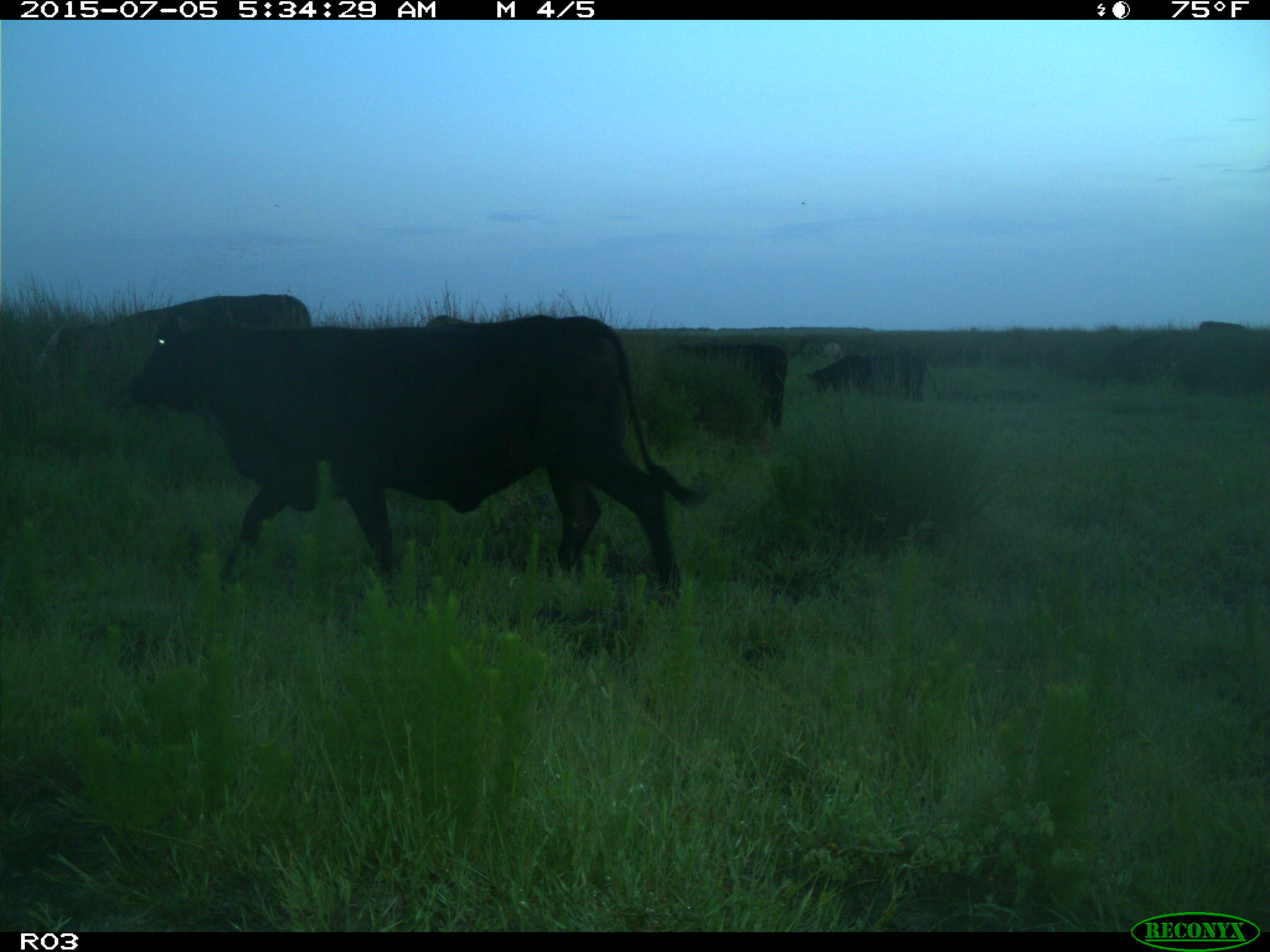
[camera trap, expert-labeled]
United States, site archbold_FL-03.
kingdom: Animalia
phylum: Chordata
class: Mammalia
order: Artiodactyla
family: Bovidae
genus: Bos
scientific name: Bos taurus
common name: domestic cow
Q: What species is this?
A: Bos taurus (domestic cow).